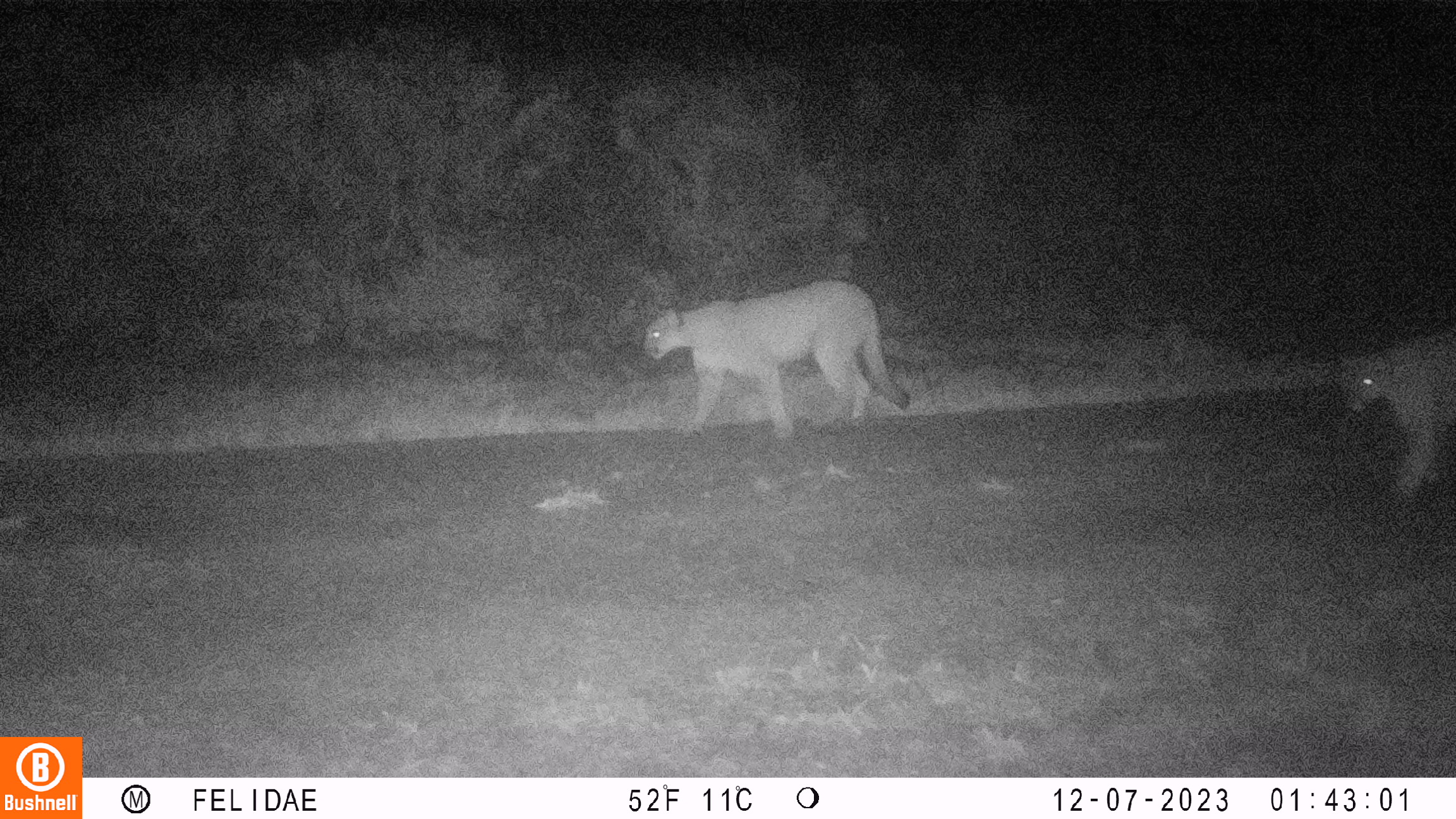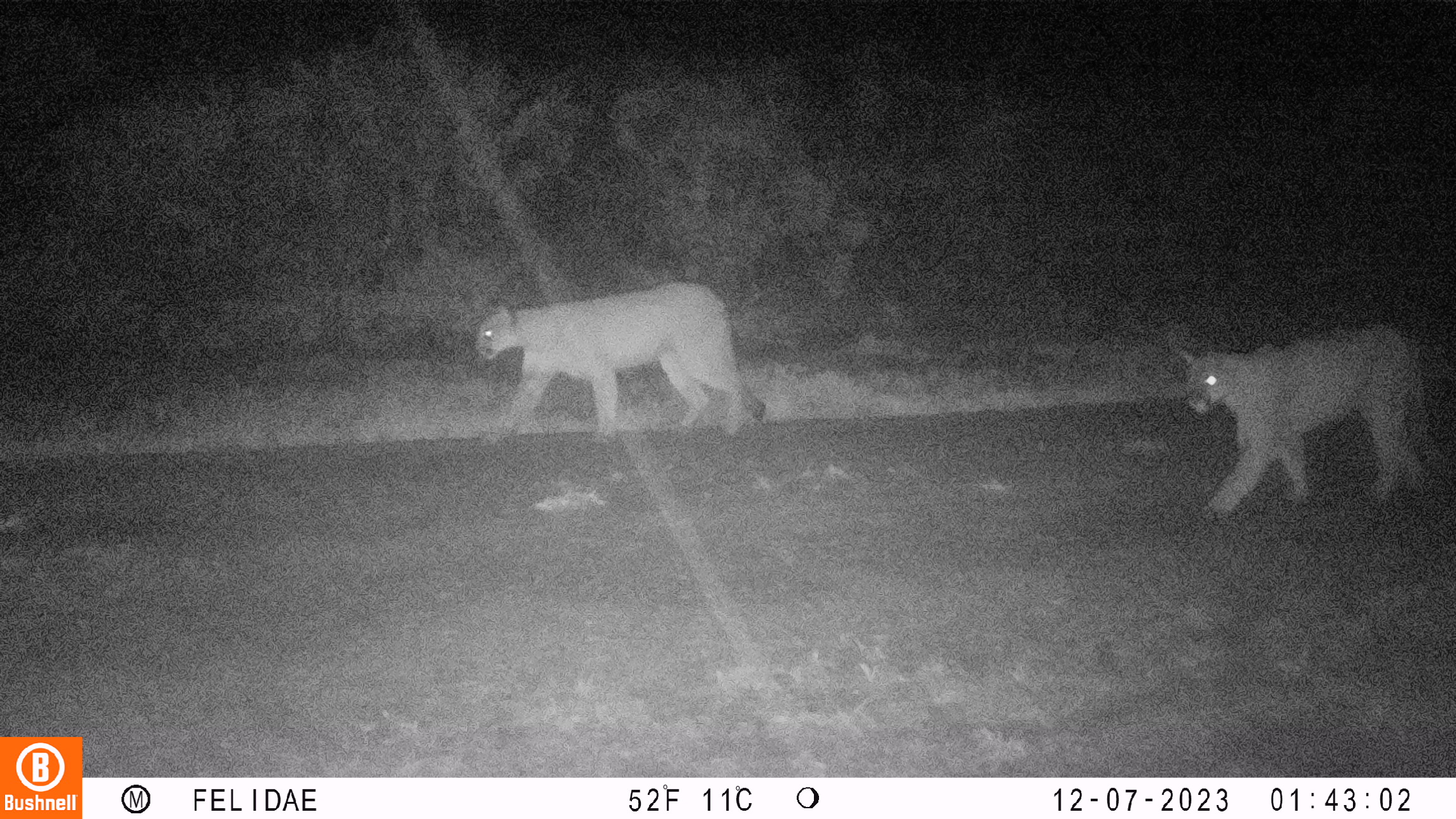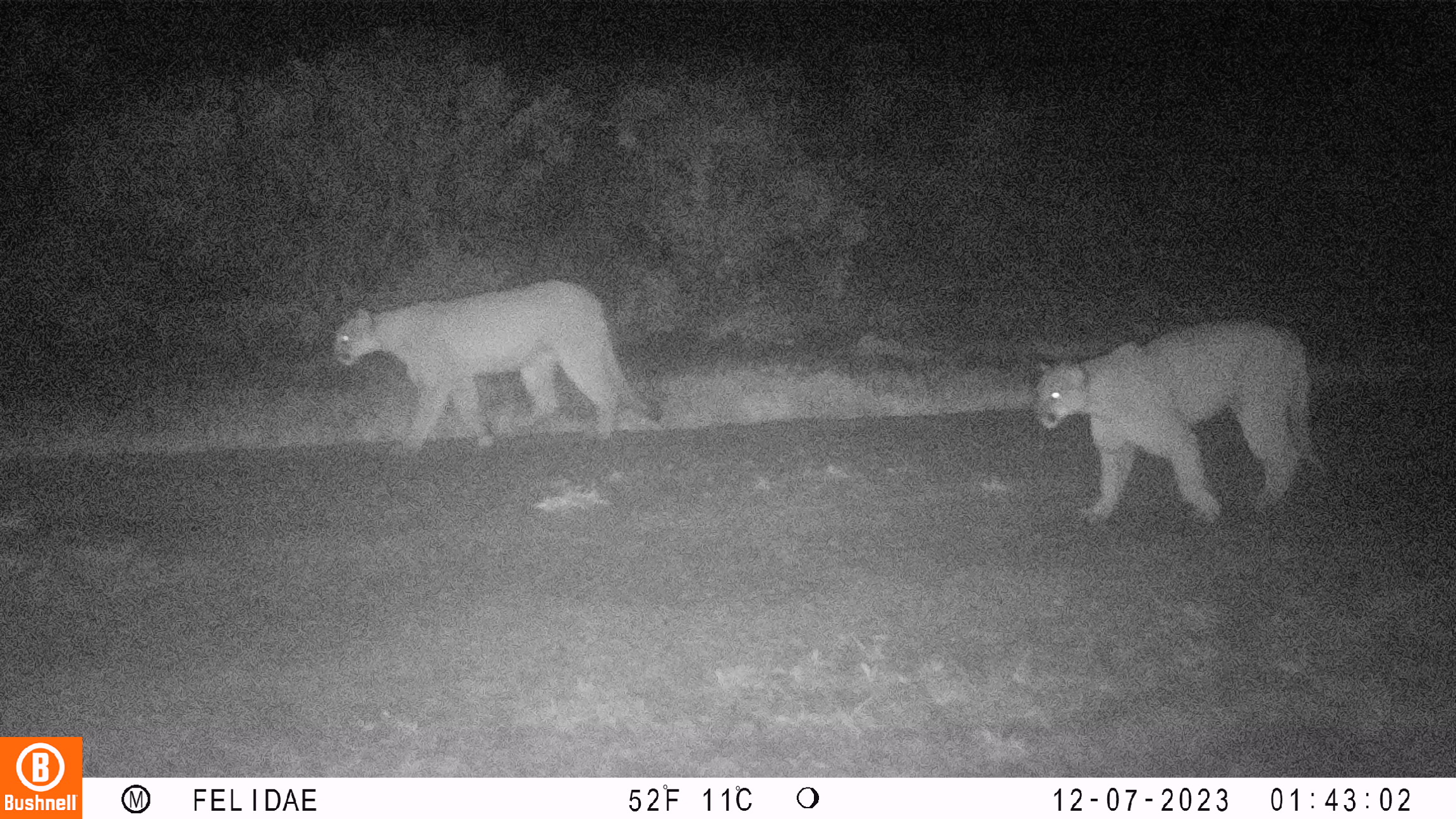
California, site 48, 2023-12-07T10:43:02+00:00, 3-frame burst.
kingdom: Animalia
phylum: Chordata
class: Mammalia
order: Carnivora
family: Felidae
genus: Puma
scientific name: Puma concolor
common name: puma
Puma (Puma concolor).